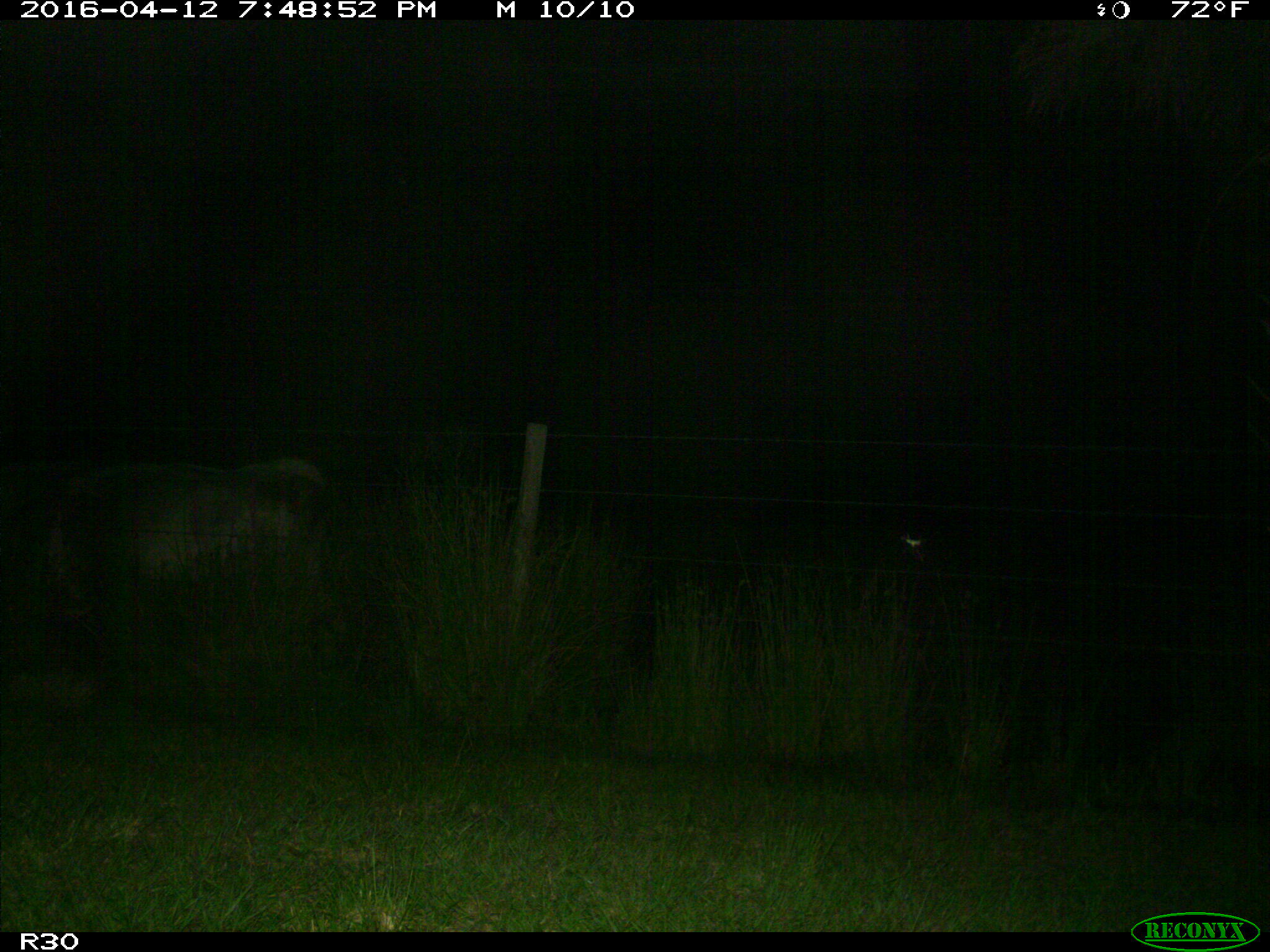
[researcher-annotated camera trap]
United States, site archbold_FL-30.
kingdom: Animalia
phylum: Chordata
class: Mammalia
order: Artiodactyla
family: Bovidae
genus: Bos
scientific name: Bos taurus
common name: domestic cow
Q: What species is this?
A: Bos taurus (domestic cow).